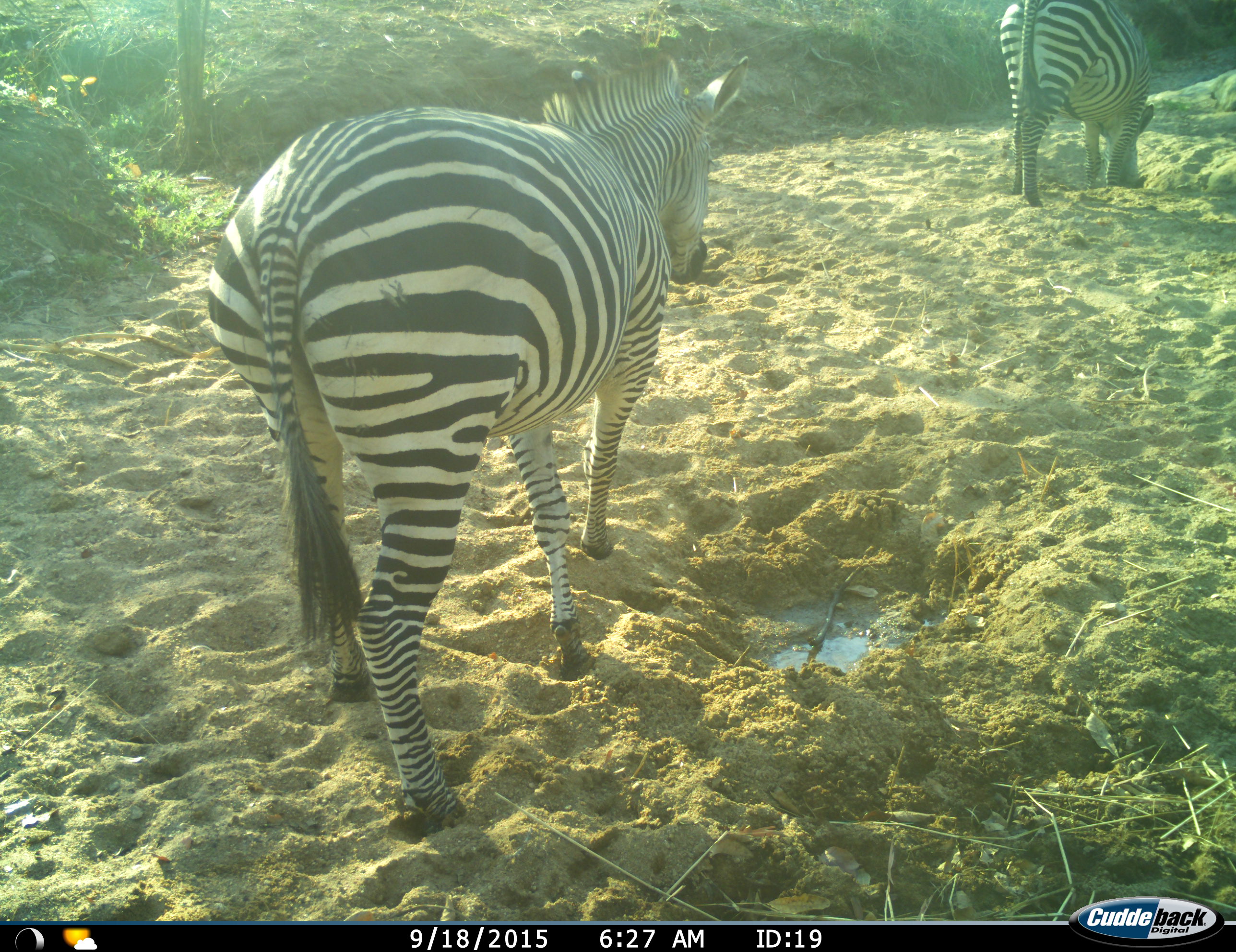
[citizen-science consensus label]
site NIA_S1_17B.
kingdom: Animalia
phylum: Chordata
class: Mammalia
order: Perissodactyla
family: Equidae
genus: Equus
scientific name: Equus quagga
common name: plains zebra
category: zebraplains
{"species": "zebraplains (plains zebra) (Equus quagga)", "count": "2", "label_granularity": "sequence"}